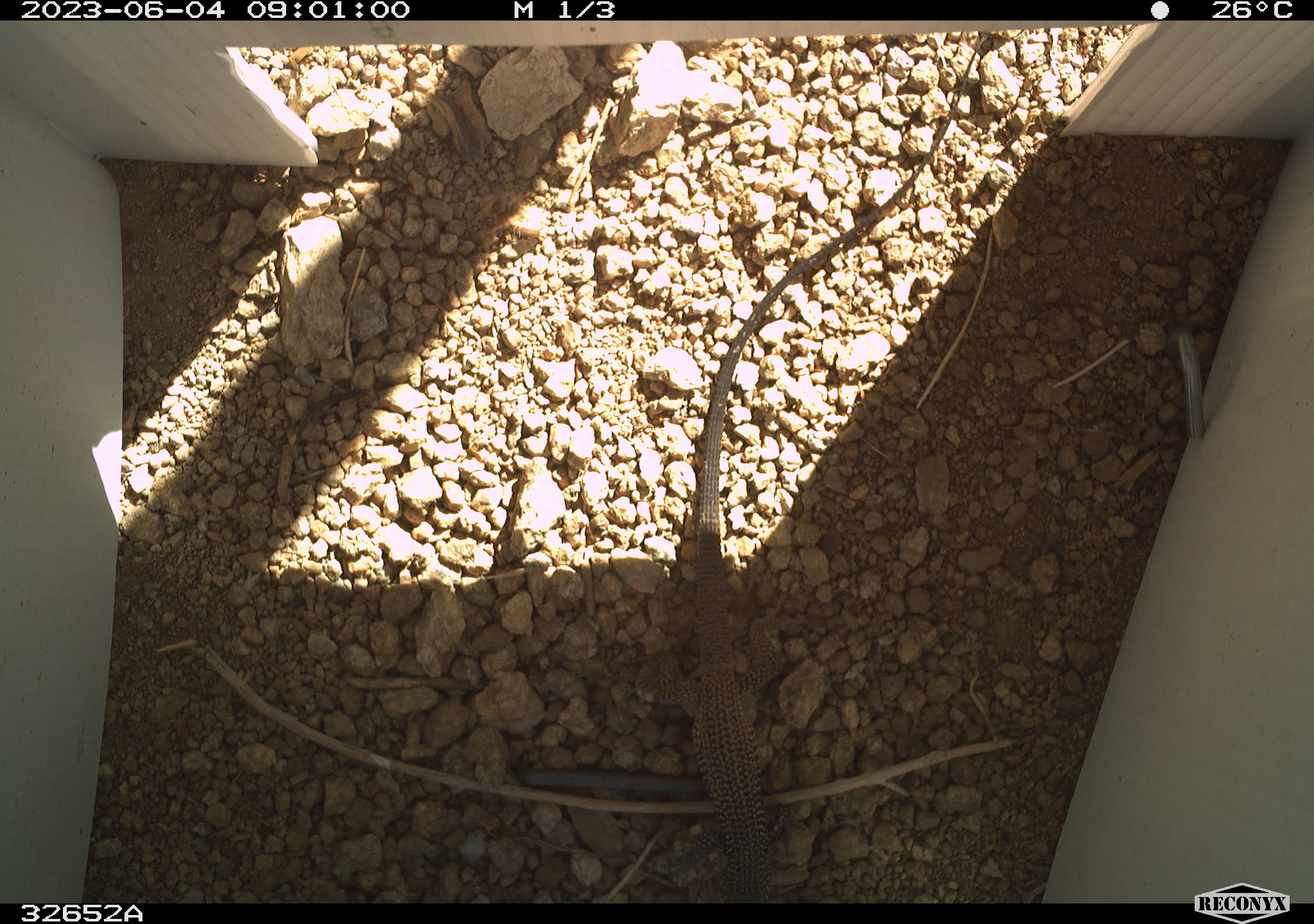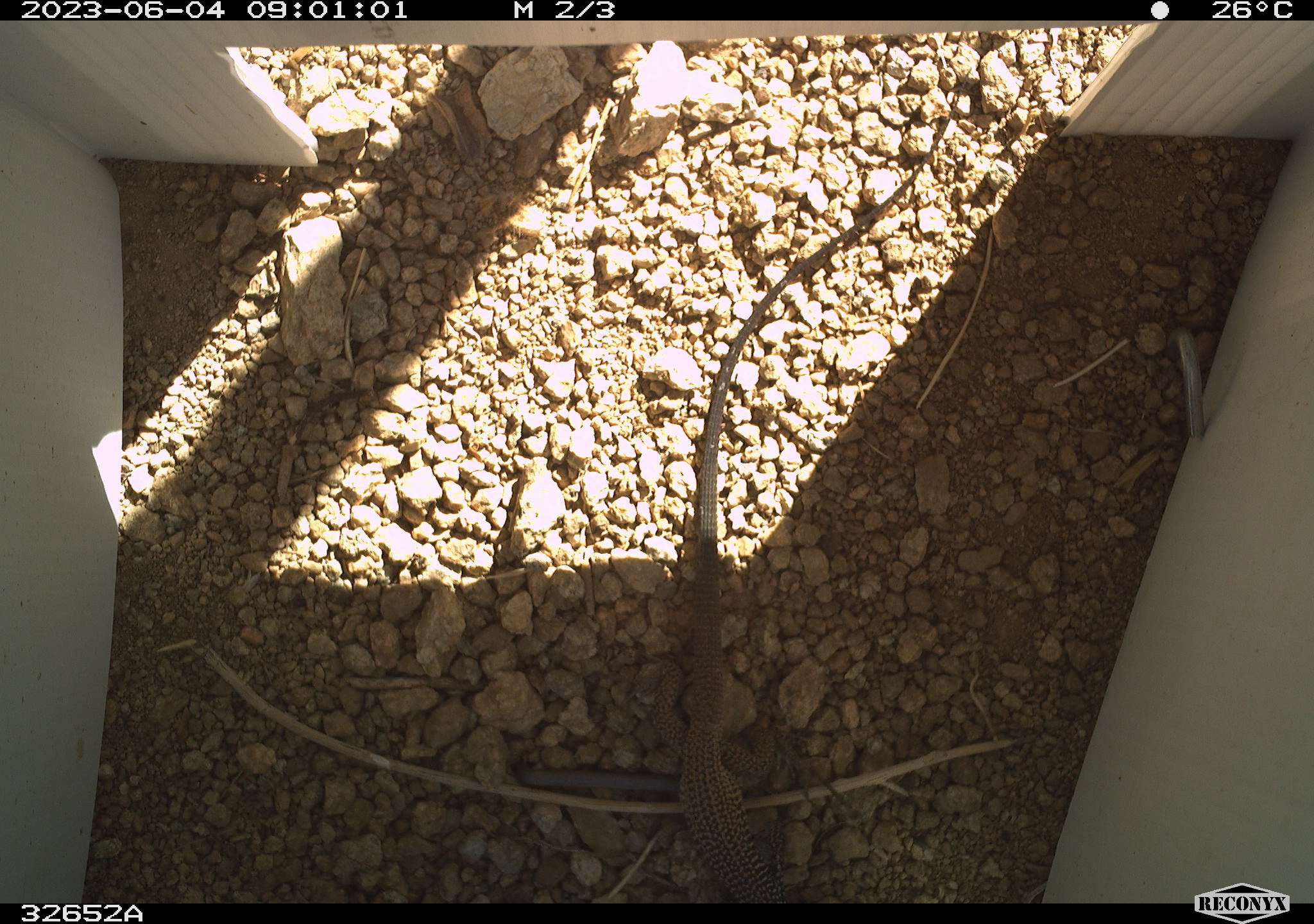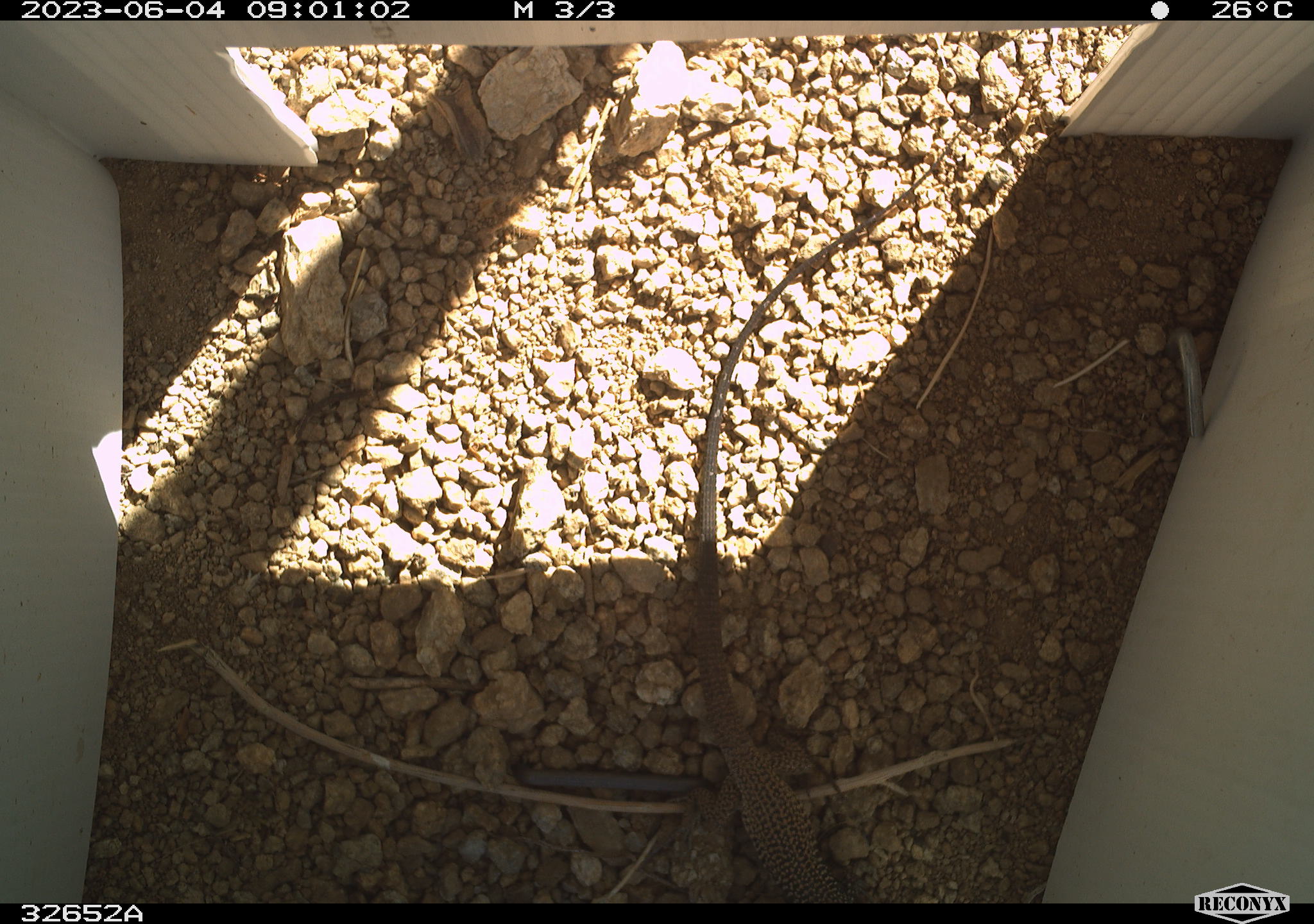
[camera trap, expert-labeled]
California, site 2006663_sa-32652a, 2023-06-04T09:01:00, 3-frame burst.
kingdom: Animalia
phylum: Chordata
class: Reptilia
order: Squamata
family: Teiidae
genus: Aspidoscelis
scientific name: Aspidoscelis tigris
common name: western whiptail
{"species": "western whiptail (Aspidoscelis tigris)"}